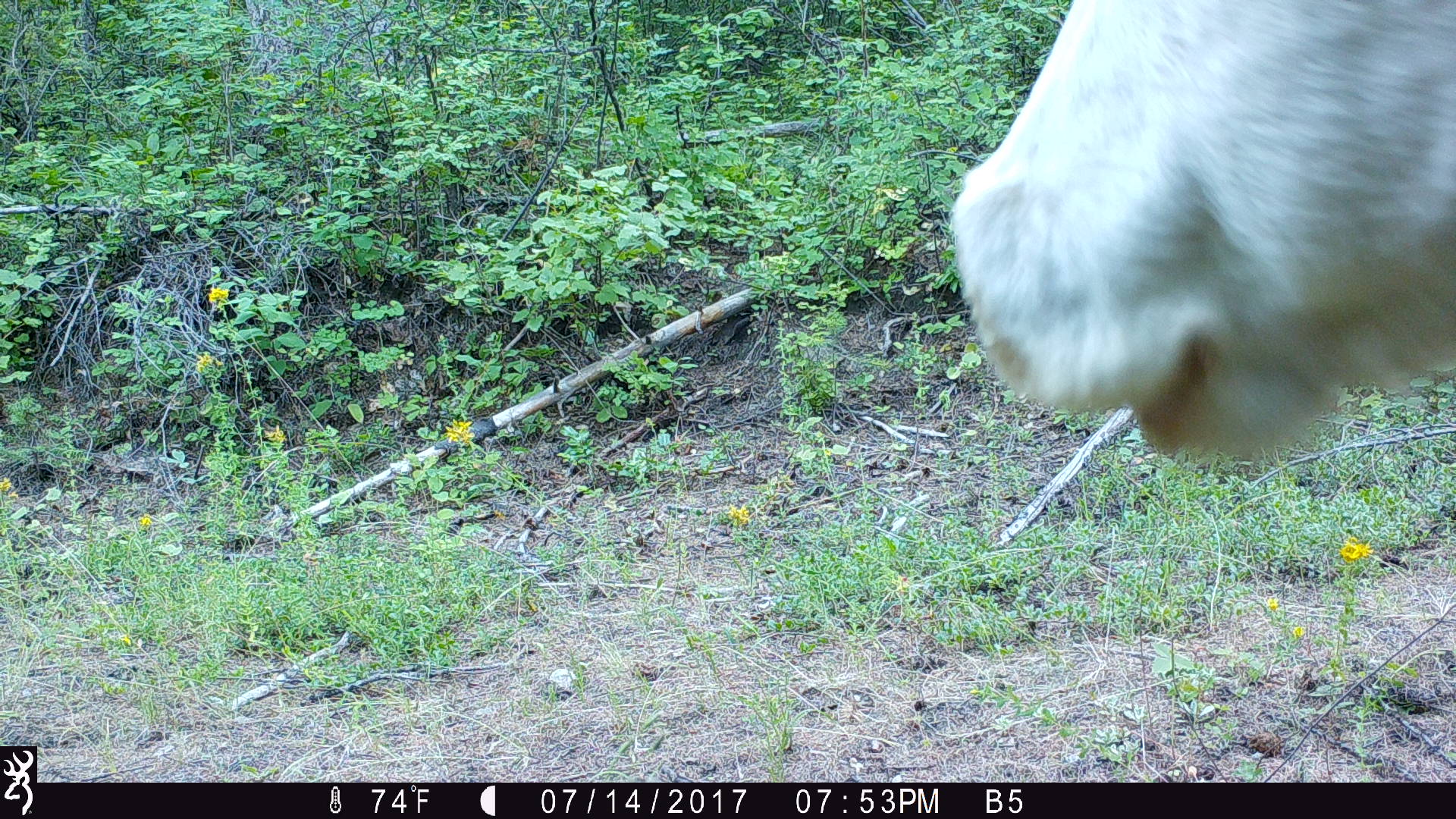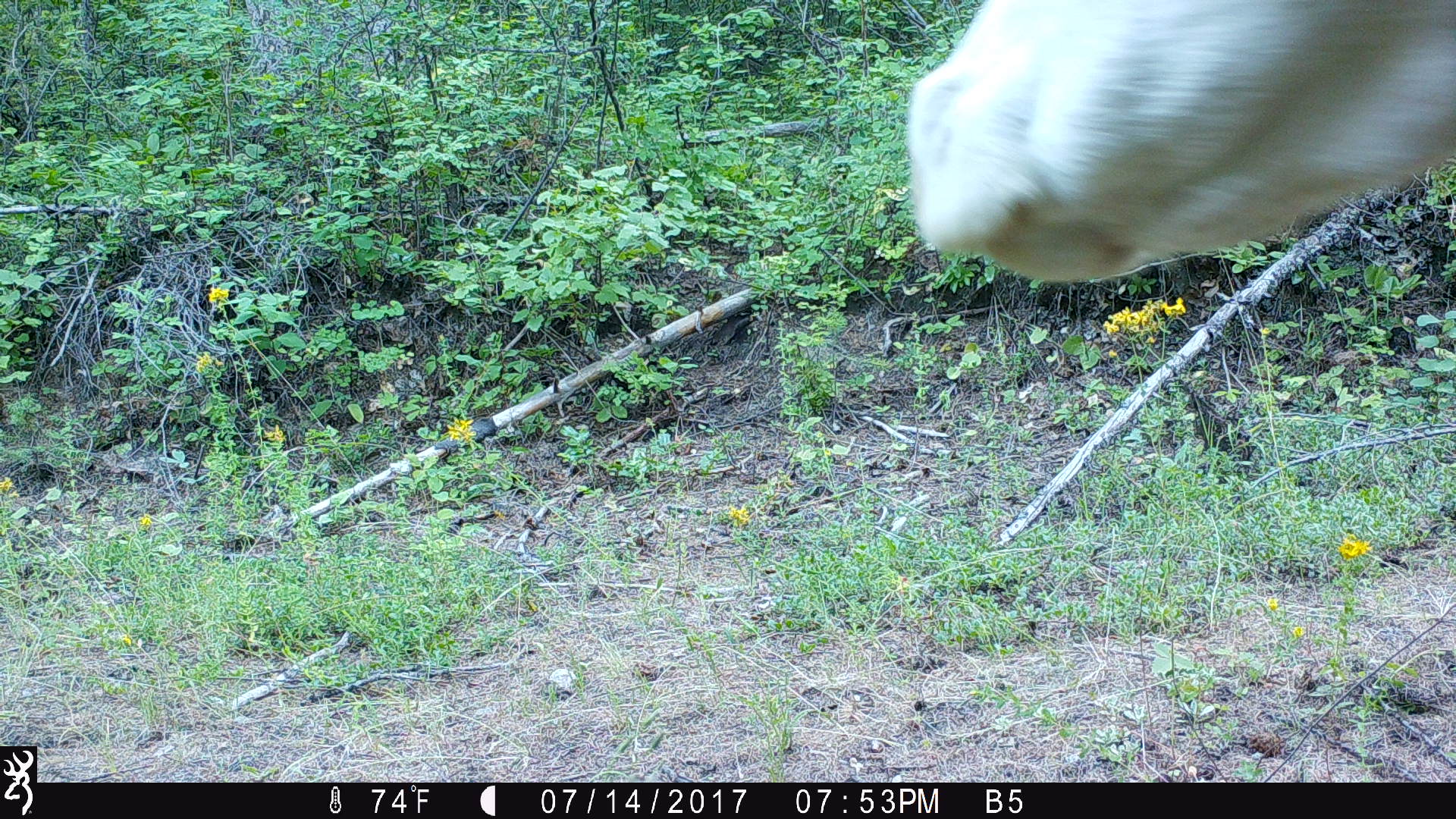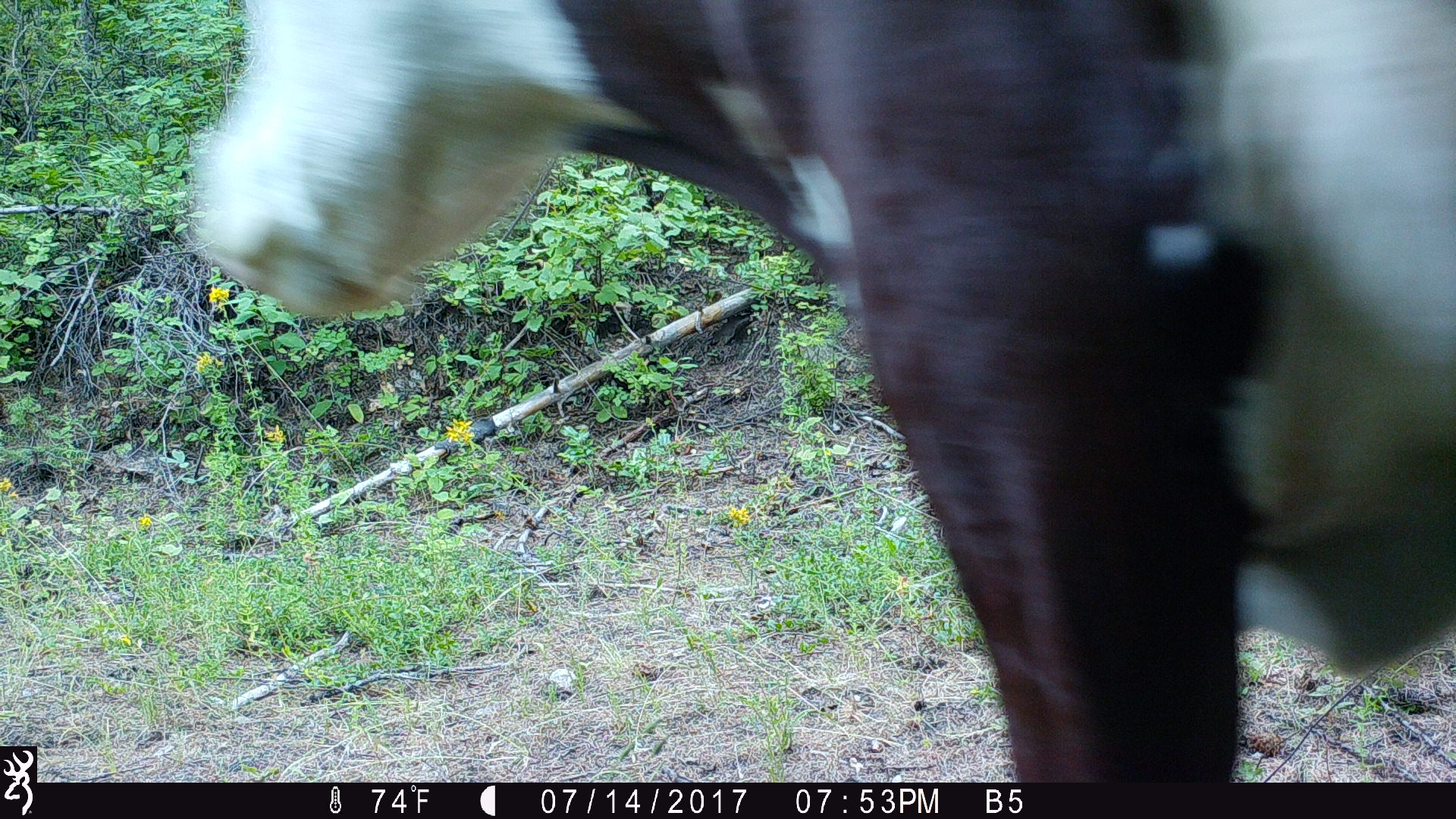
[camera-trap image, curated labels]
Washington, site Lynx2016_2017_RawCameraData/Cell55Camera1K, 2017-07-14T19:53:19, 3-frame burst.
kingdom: Animalia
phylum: Chordata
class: Mammalia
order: Artiodactyla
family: Bovidae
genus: Bos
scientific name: Bos taurus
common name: domestic cattle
Domestic cattle (Bos taurus). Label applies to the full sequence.